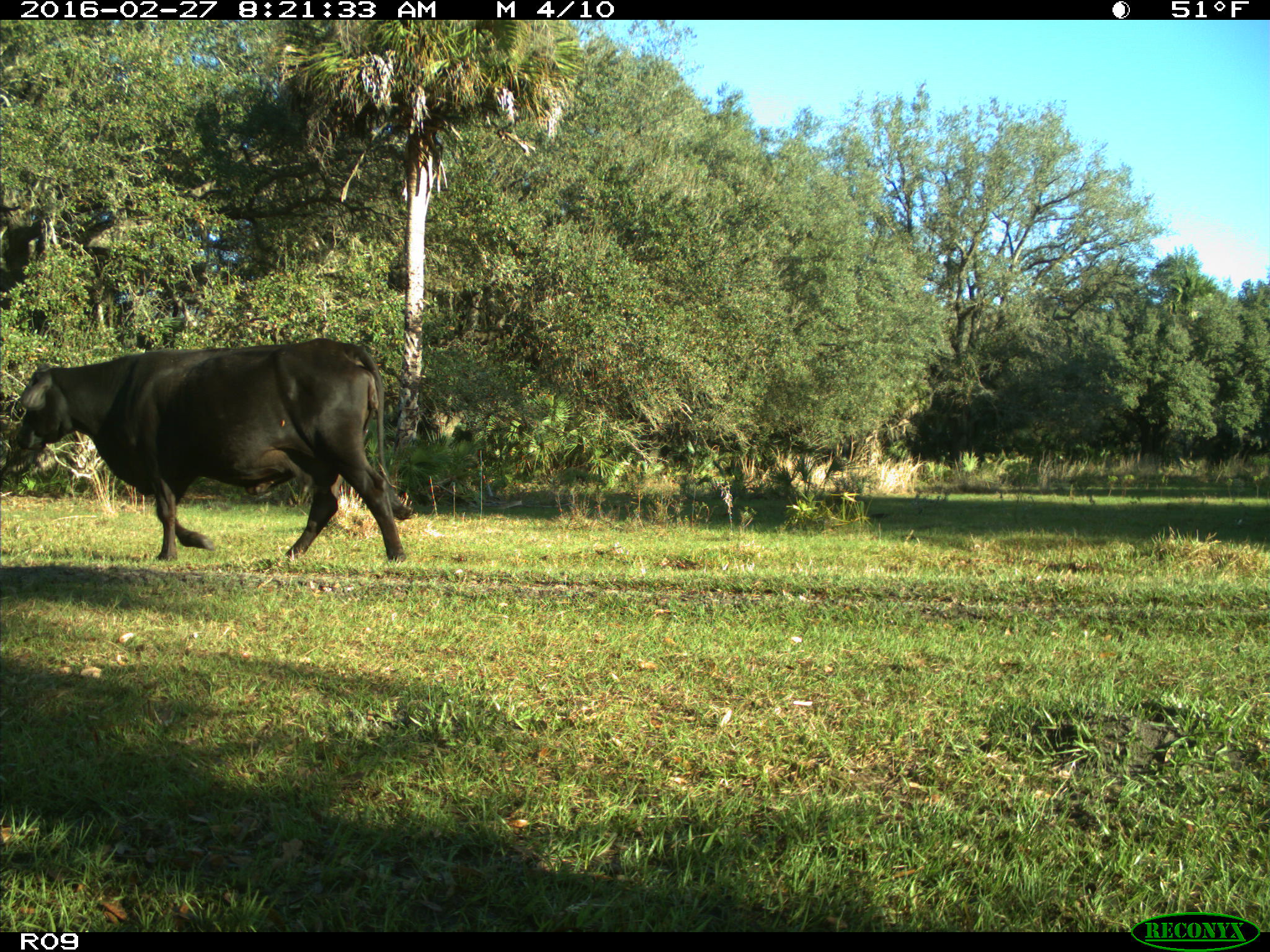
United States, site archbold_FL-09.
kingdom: Animalia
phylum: Chordata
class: Mammalia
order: Artiodactyla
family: Bovidae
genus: Bos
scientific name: Bos taurus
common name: domestic cow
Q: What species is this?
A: Bos taurus (domestic cow).